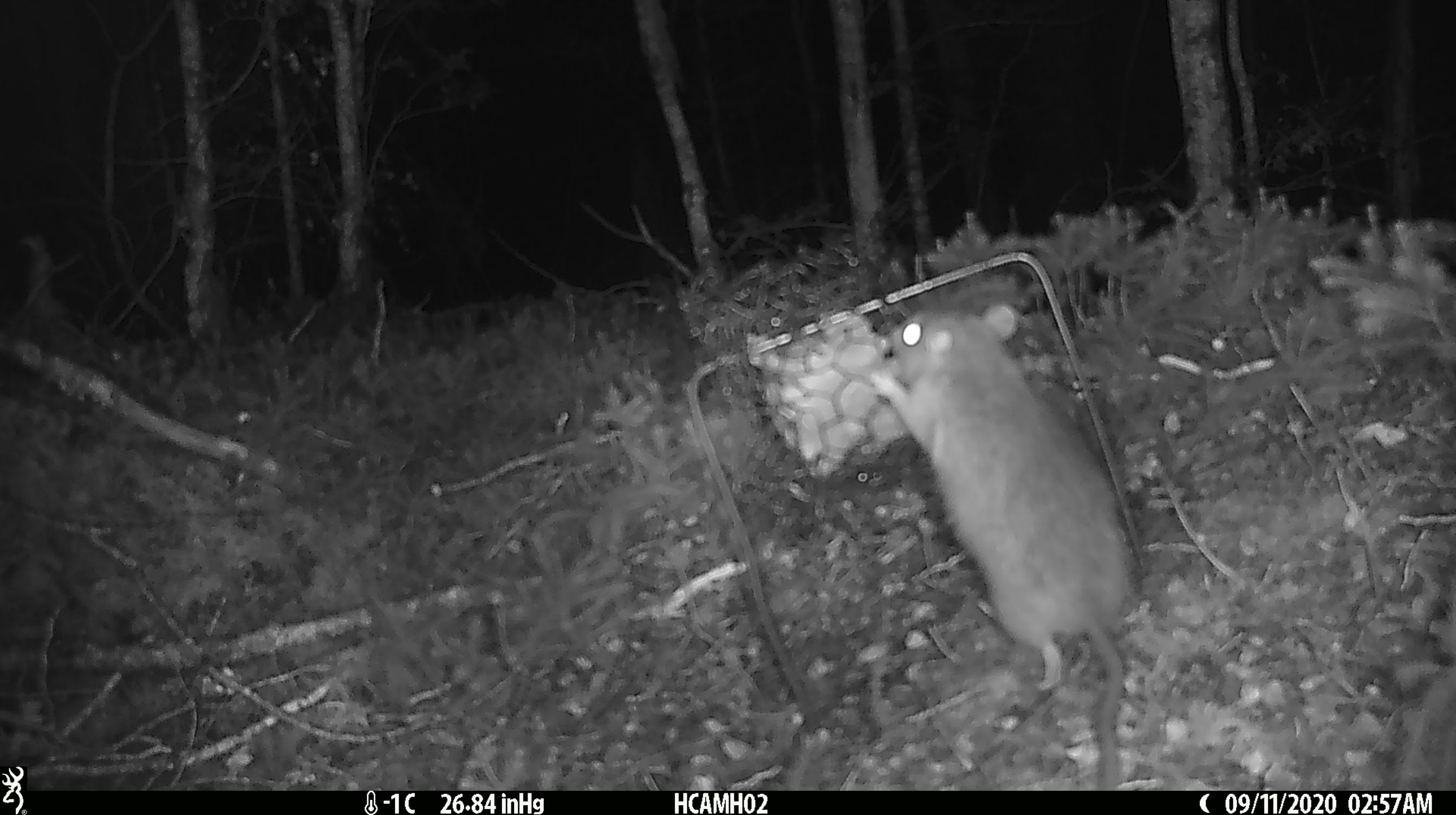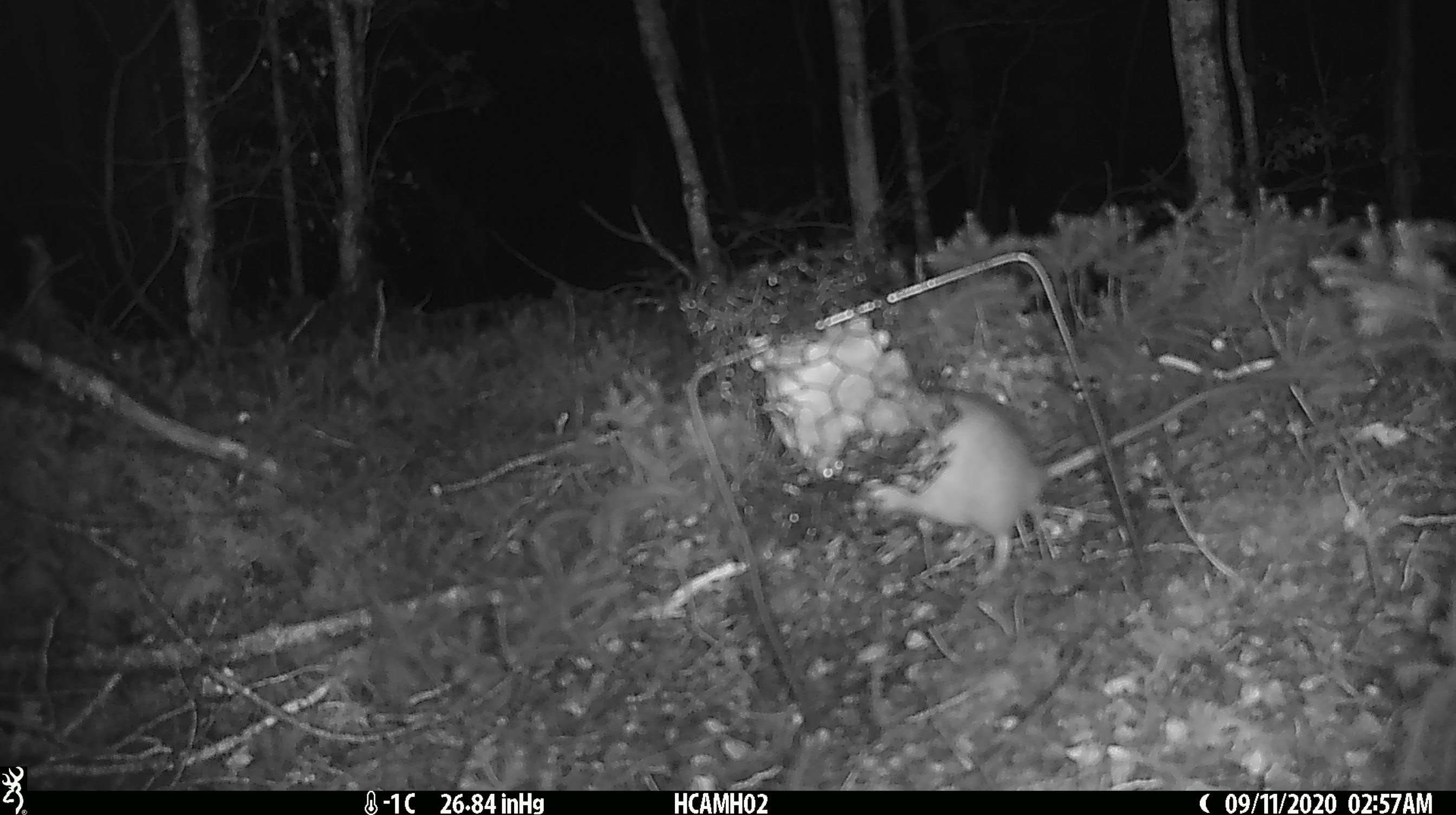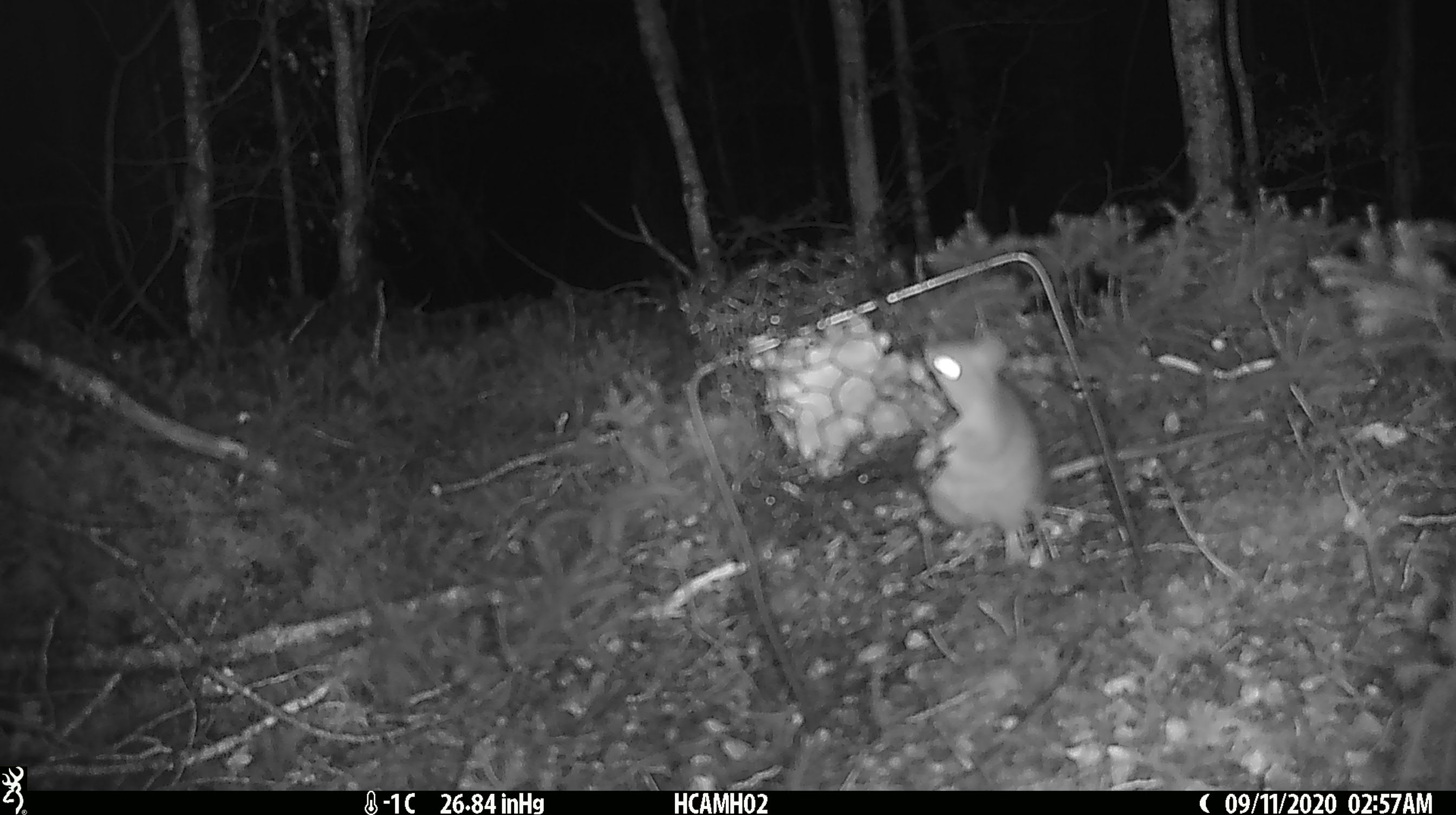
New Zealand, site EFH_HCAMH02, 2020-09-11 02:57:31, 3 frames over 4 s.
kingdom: Animalia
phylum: Chordata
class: Mammalia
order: Rodentia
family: Muridae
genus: Rattus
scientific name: Rattus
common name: rat